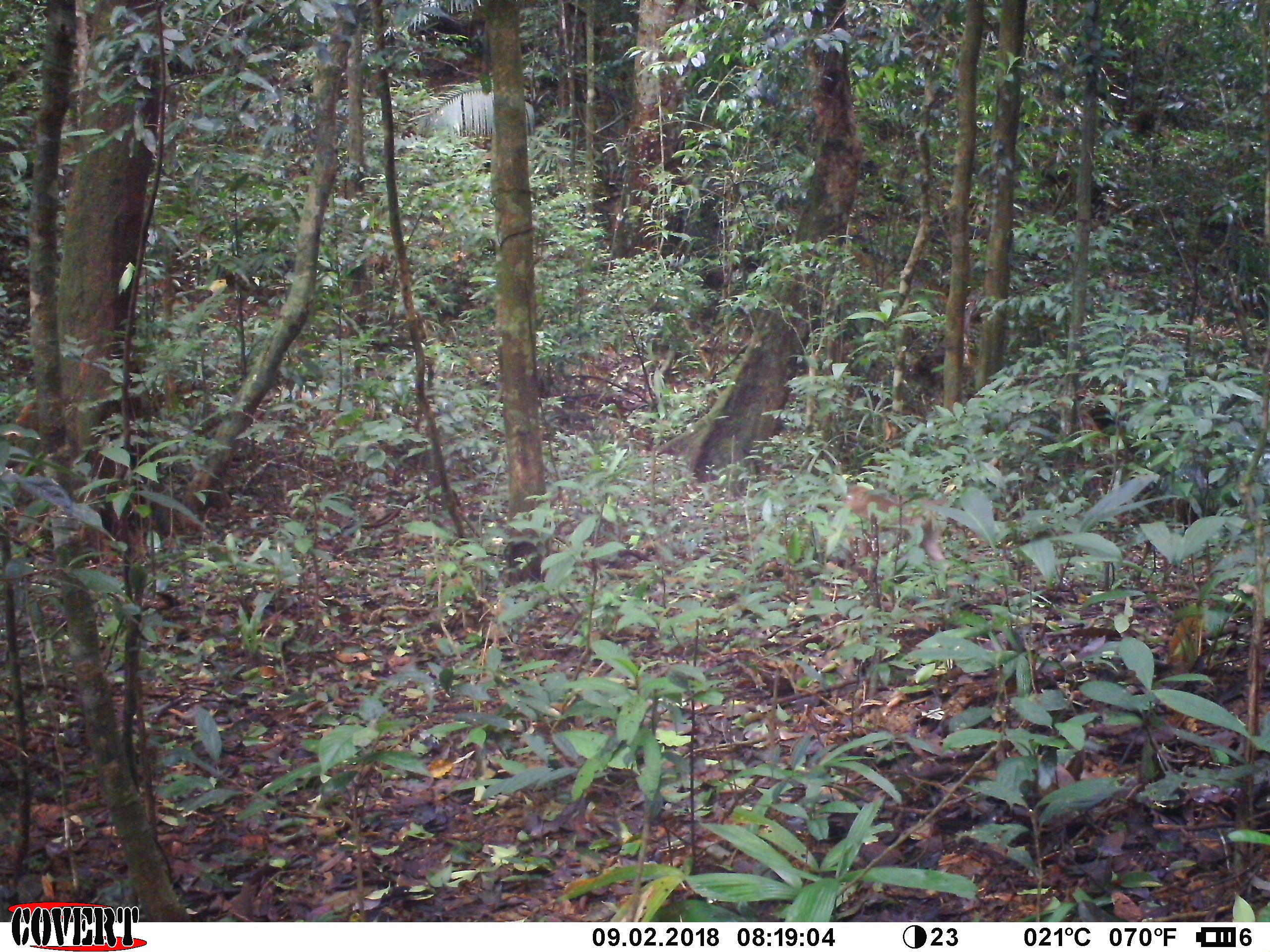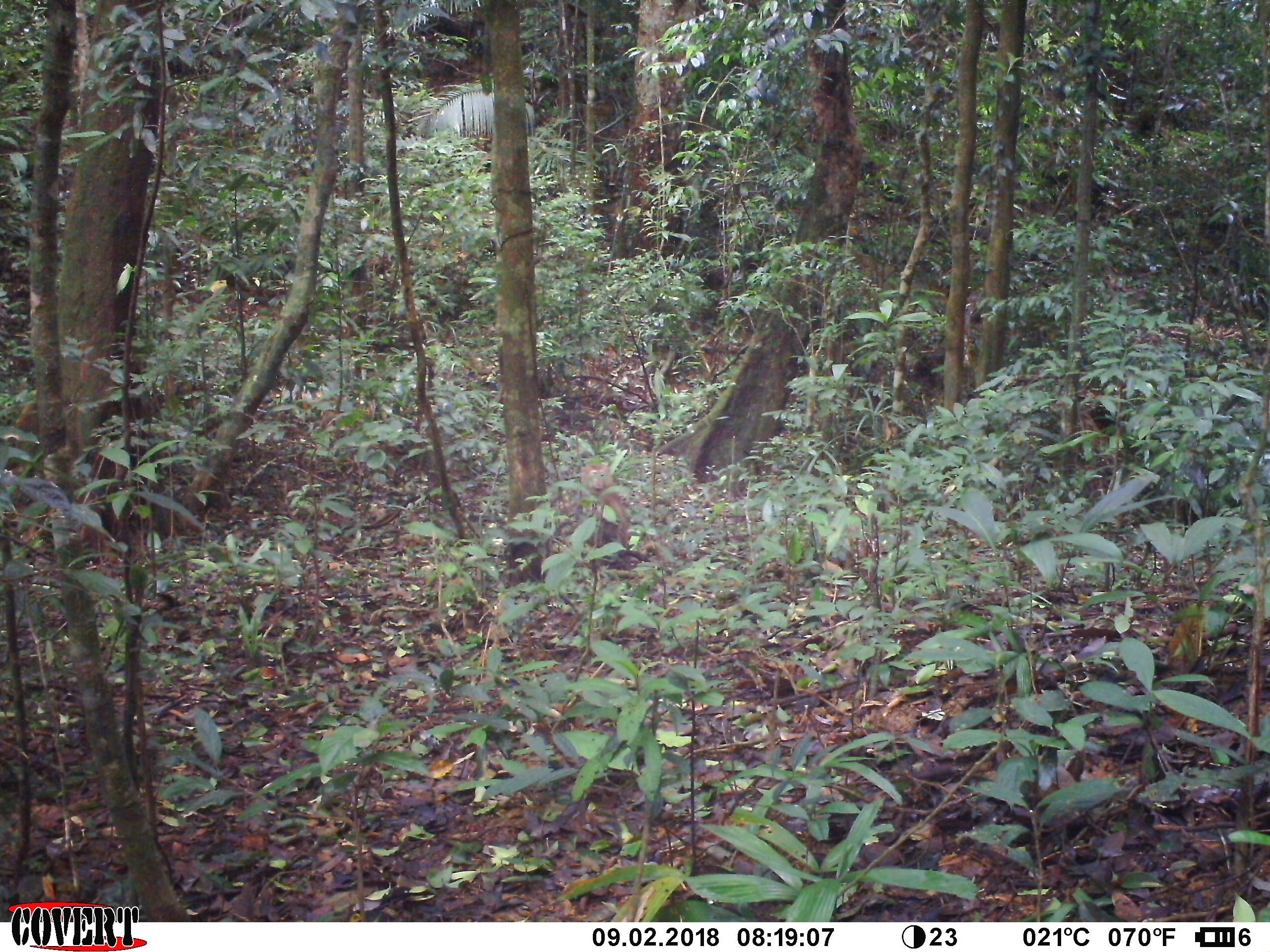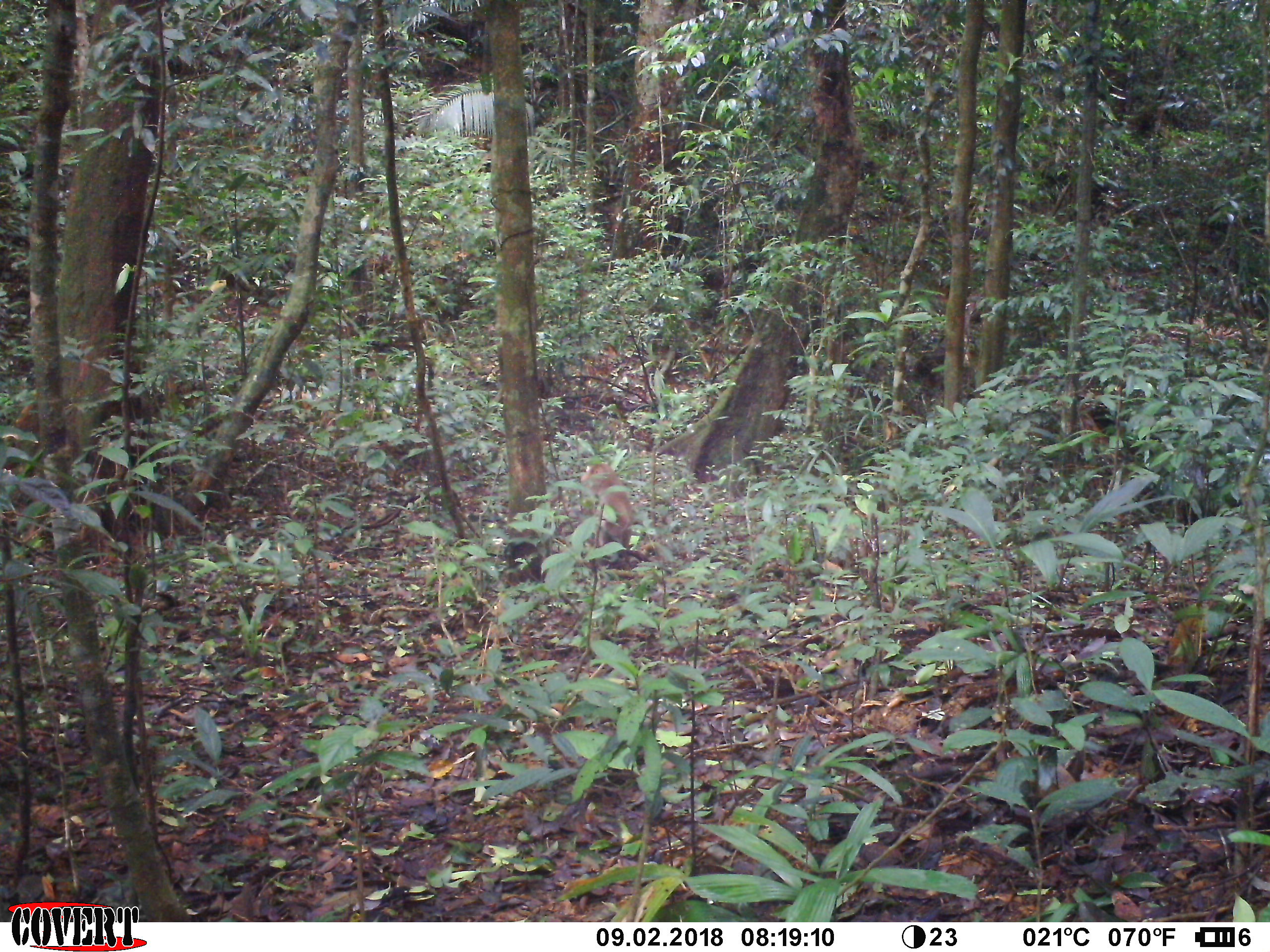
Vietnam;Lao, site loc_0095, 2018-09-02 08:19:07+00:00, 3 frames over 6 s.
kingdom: Animalia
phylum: Chordata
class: Mammalia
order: Primates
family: Cercopithecidae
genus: Macaca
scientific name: Macaca nemestrina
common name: pig-tailed macaque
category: pig tailed macaque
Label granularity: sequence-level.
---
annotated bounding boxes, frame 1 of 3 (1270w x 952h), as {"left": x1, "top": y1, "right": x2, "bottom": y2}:
pig tailed macaque: {"left": 830, "top": 486, "right": 951, "bottom": 578}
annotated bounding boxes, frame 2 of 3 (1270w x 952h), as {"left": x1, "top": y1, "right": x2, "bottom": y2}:
pig tailed macaque: {"left": 574, "top": 461, "right": 651, "bottom": 569}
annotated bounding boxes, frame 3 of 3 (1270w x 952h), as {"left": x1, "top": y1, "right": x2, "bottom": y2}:
pig tailed macaque: {"left": 580, "top": 462, "right": 655, "bottom": 569}